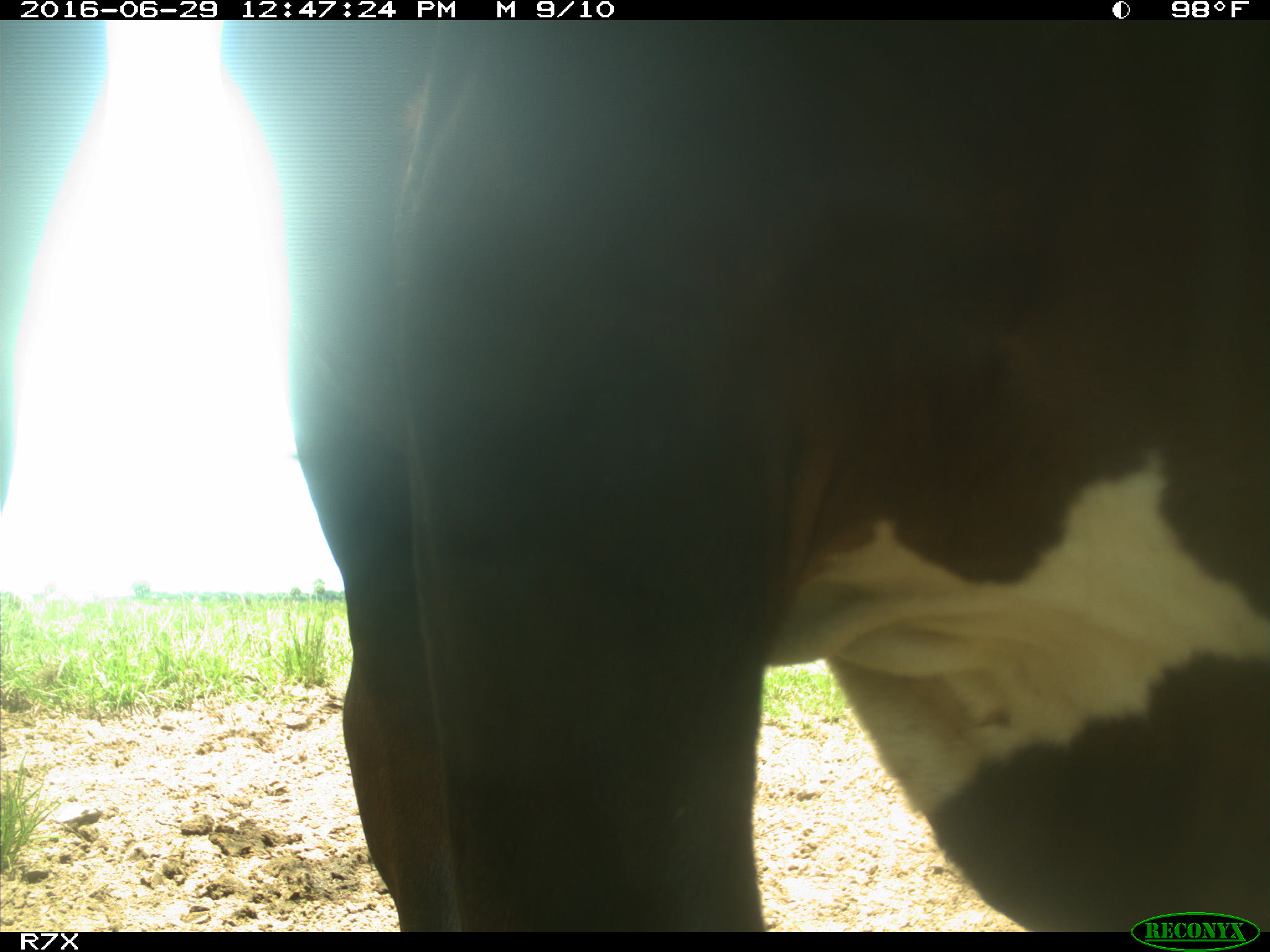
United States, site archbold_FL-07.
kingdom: Animalia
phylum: Chordata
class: Mammalia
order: Artiodactyla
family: Bovidae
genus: Bos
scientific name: Bos taurus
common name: domestic cow